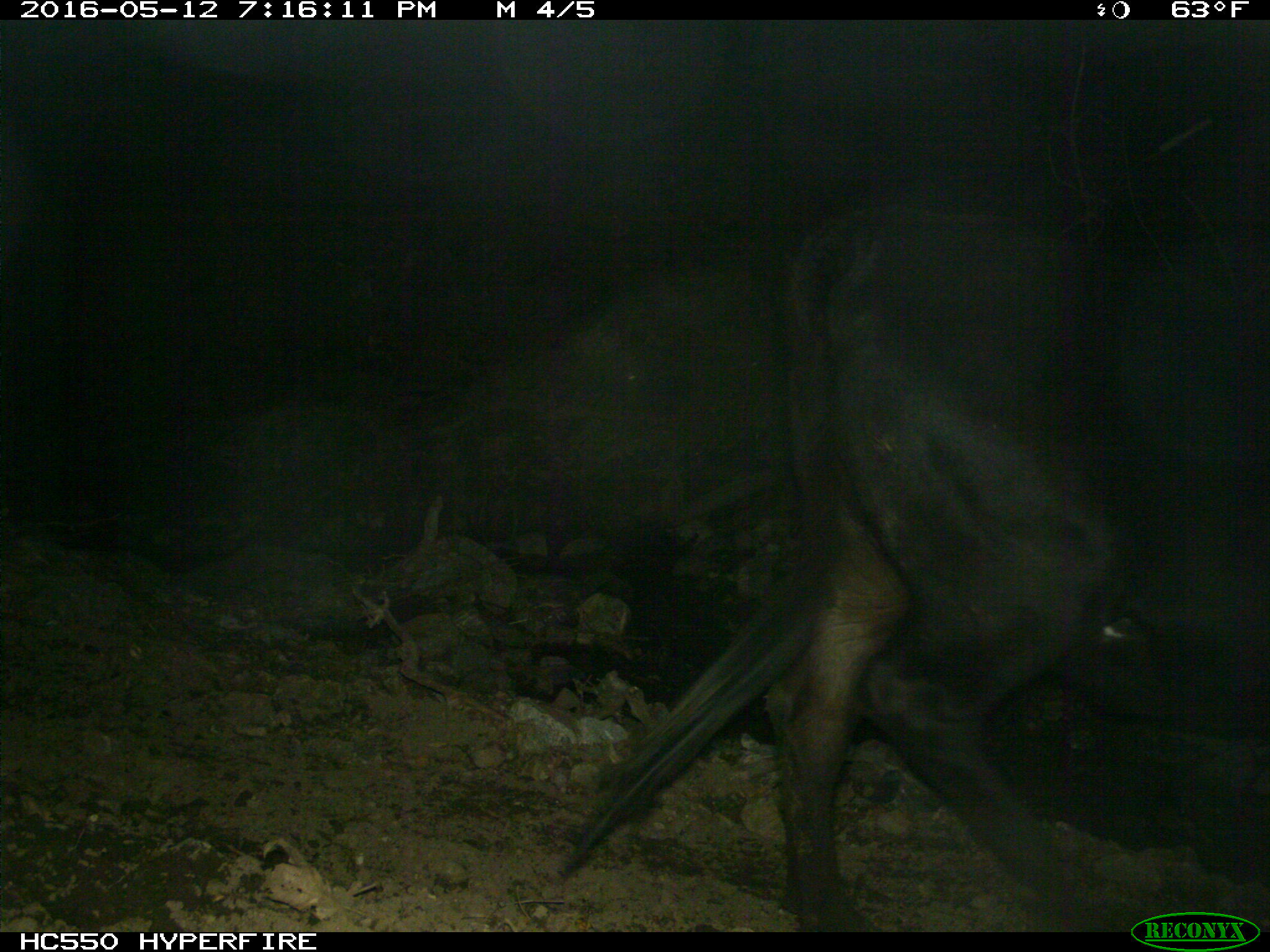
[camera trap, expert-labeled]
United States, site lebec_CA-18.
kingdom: Animalia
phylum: Chordata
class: Mammalia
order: Artiodactyla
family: Bovidae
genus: Bos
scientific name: Bos taurus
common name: domestic cow